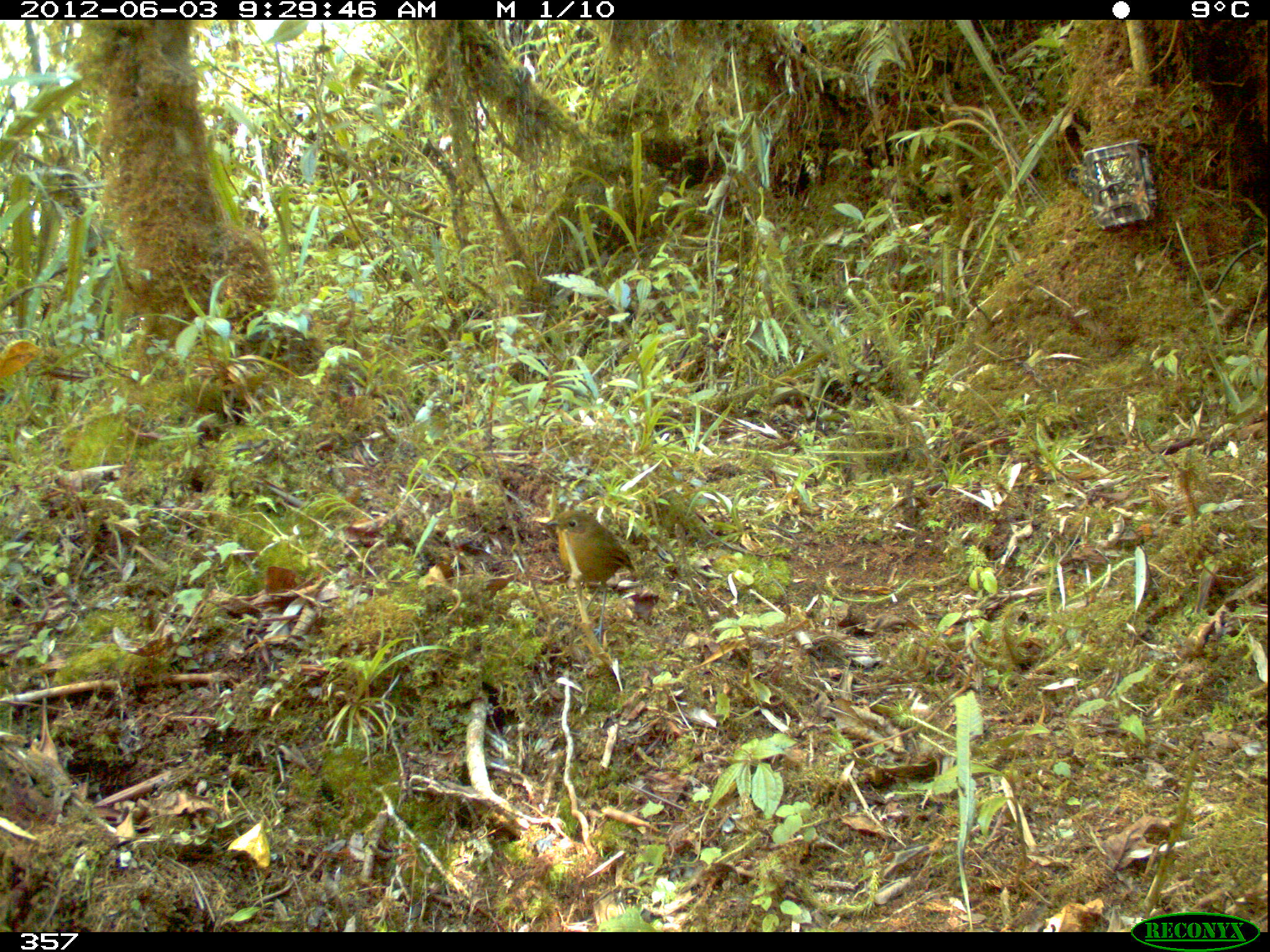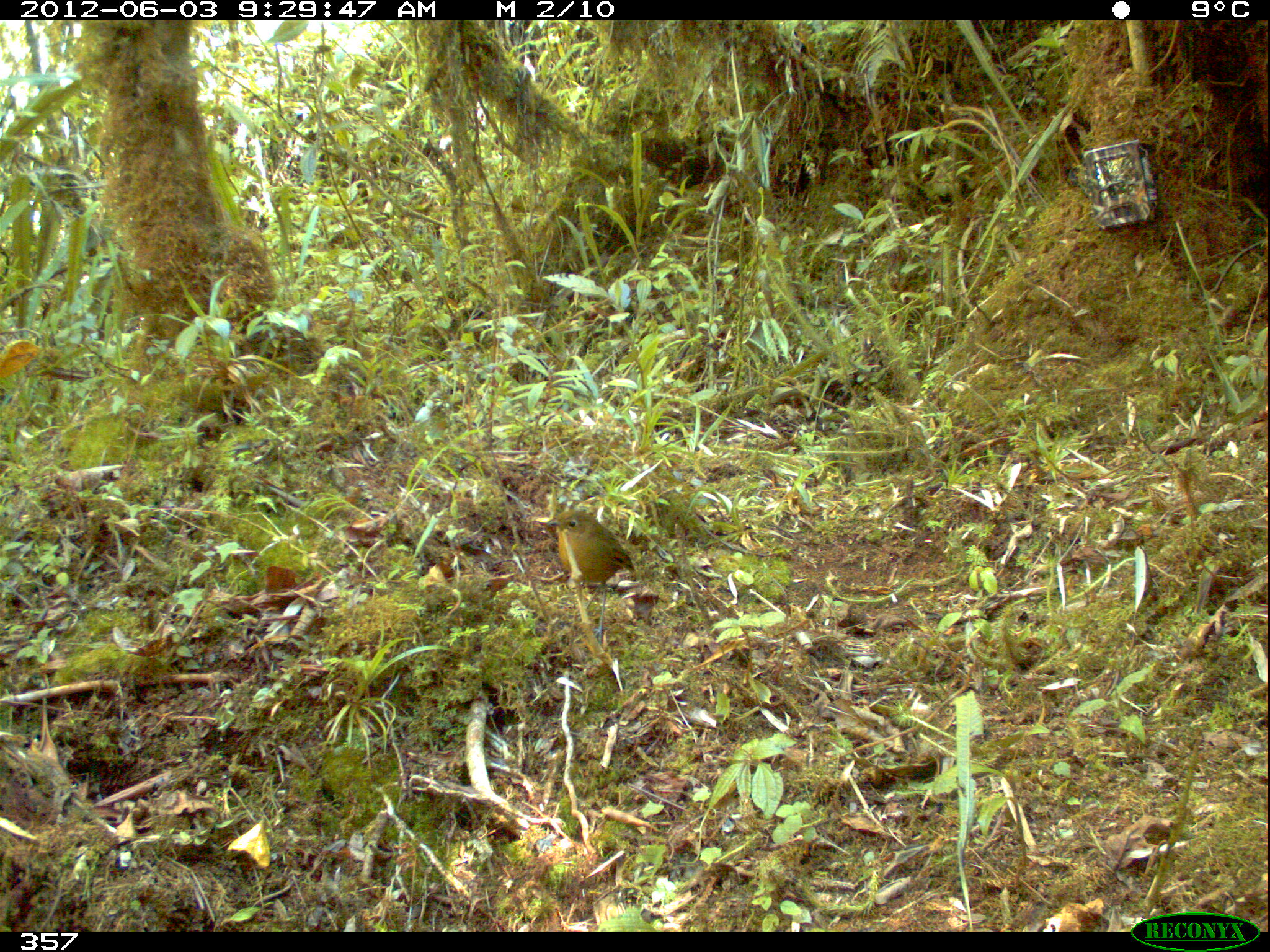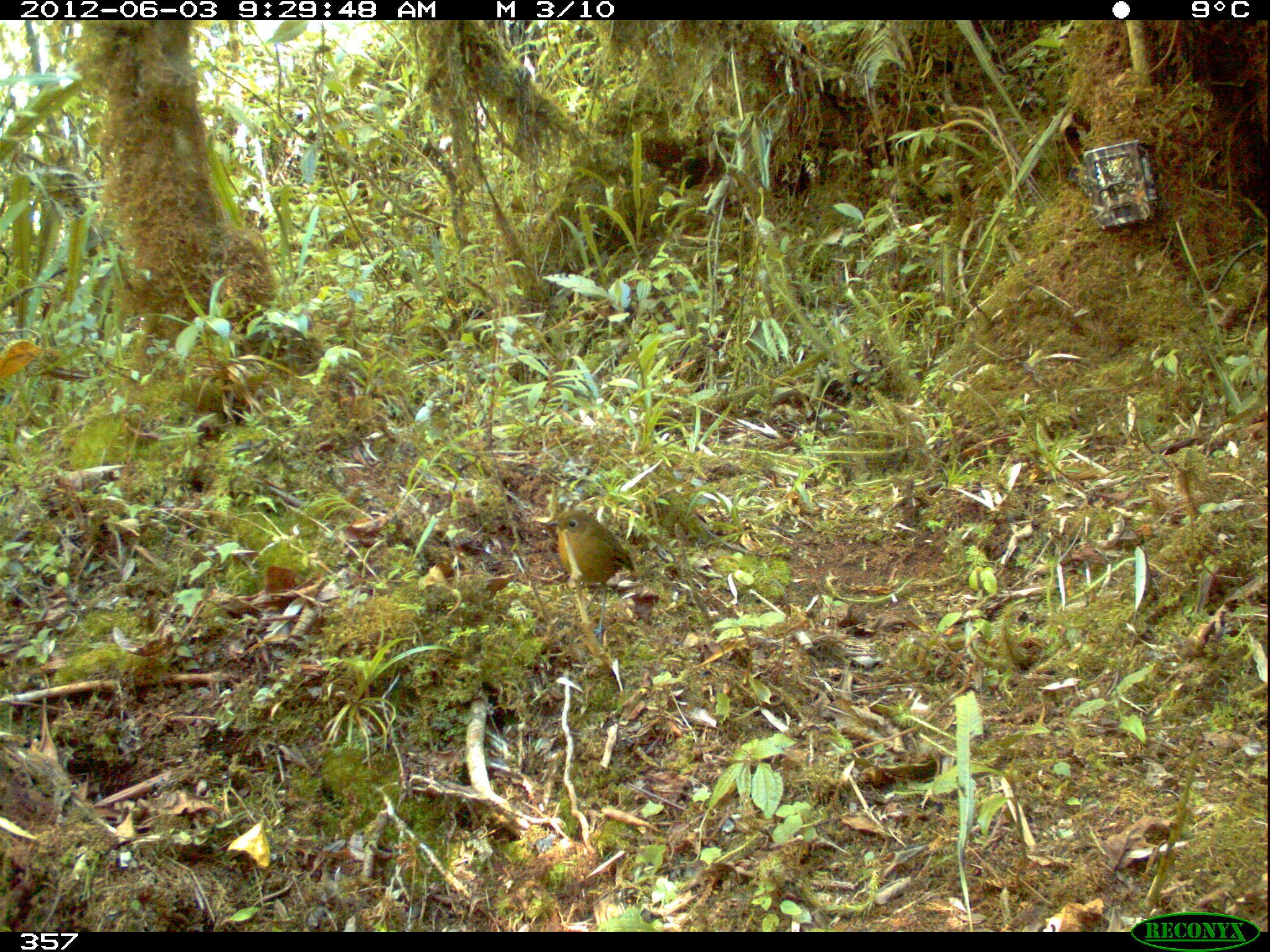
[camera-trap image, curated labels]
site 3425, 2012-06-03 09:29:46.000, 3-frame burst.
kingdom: Animalia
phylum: Chordata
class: Aves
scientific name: Aves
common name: bird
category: unknown bird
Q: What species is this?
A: Unknown bird (bird) (Aves).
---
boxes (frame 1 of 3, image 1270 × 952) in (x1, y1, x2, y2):
unknown bird: (546, 507, 636, 644)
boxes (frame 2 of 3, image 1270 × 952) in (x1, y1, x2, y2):
unknown bird: (547, 509, 633, 642)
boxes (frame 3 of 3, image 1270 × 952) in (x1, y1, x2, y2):
unknown bird: (546, 509, 634, 643)